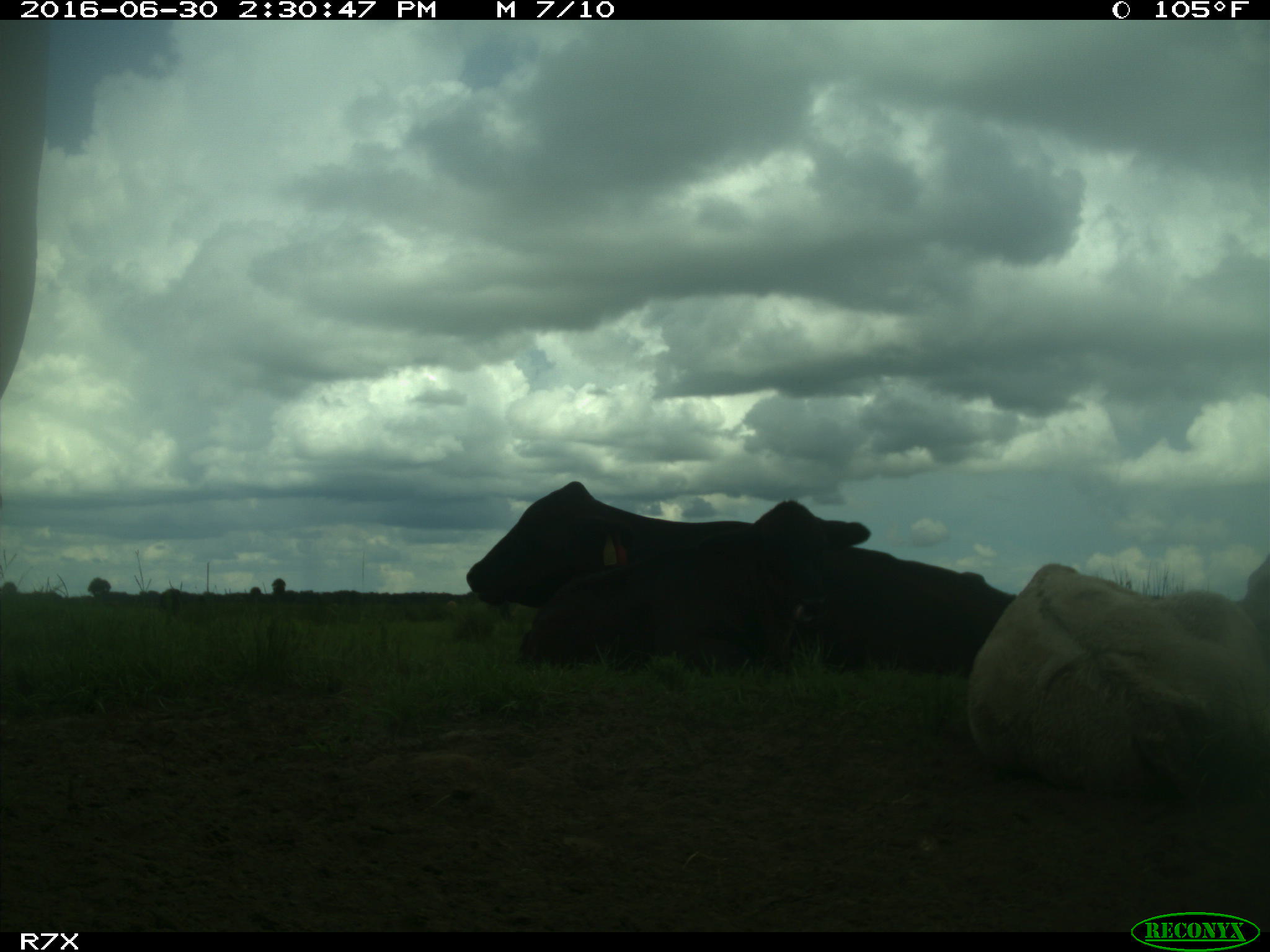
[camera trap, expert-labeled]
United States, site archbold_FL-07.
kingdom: Animalia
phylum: Chordata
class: Mammalia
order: Artiodactyla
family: Bovidae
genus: Bos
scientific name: Bos taurus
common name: domestic cow